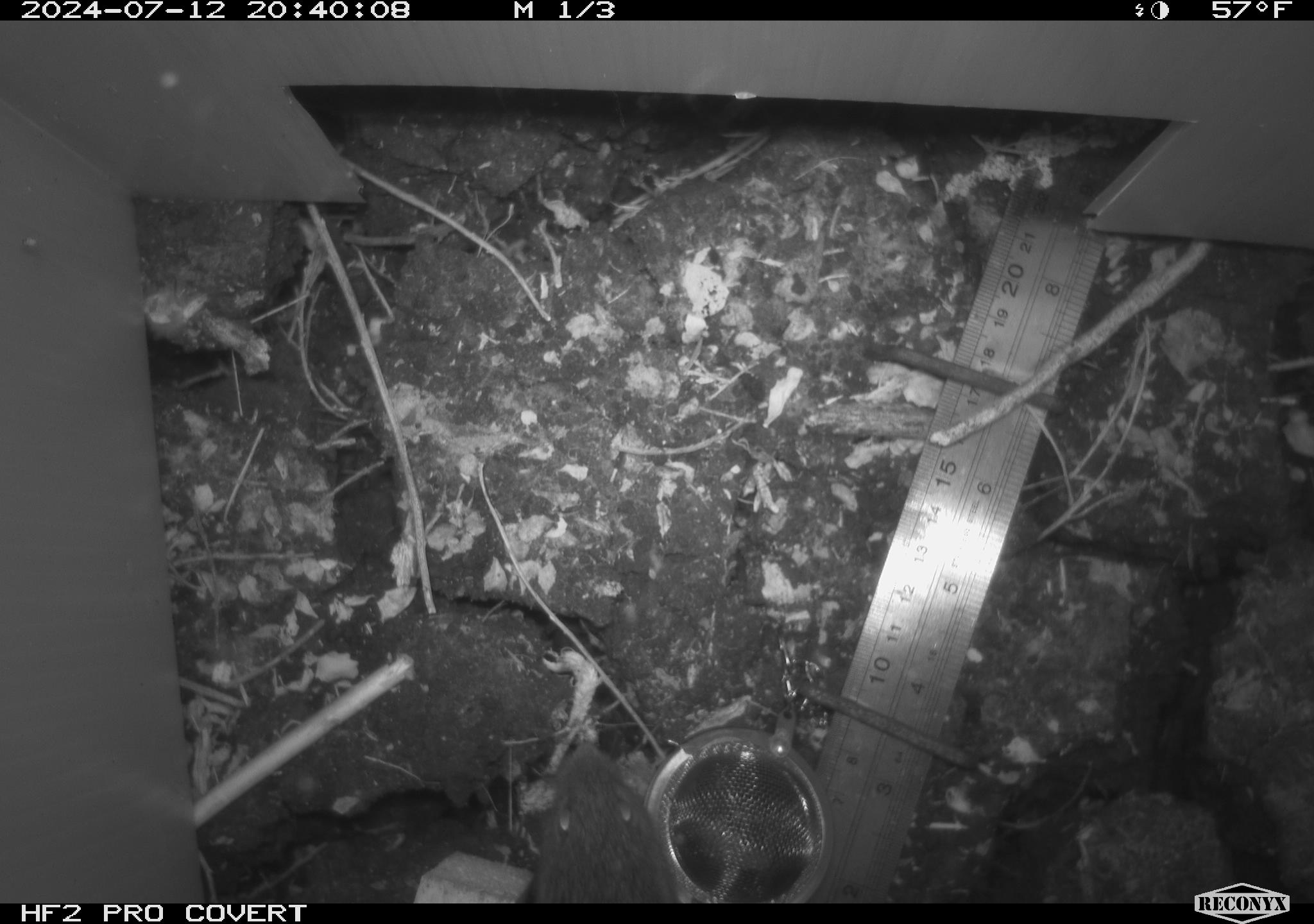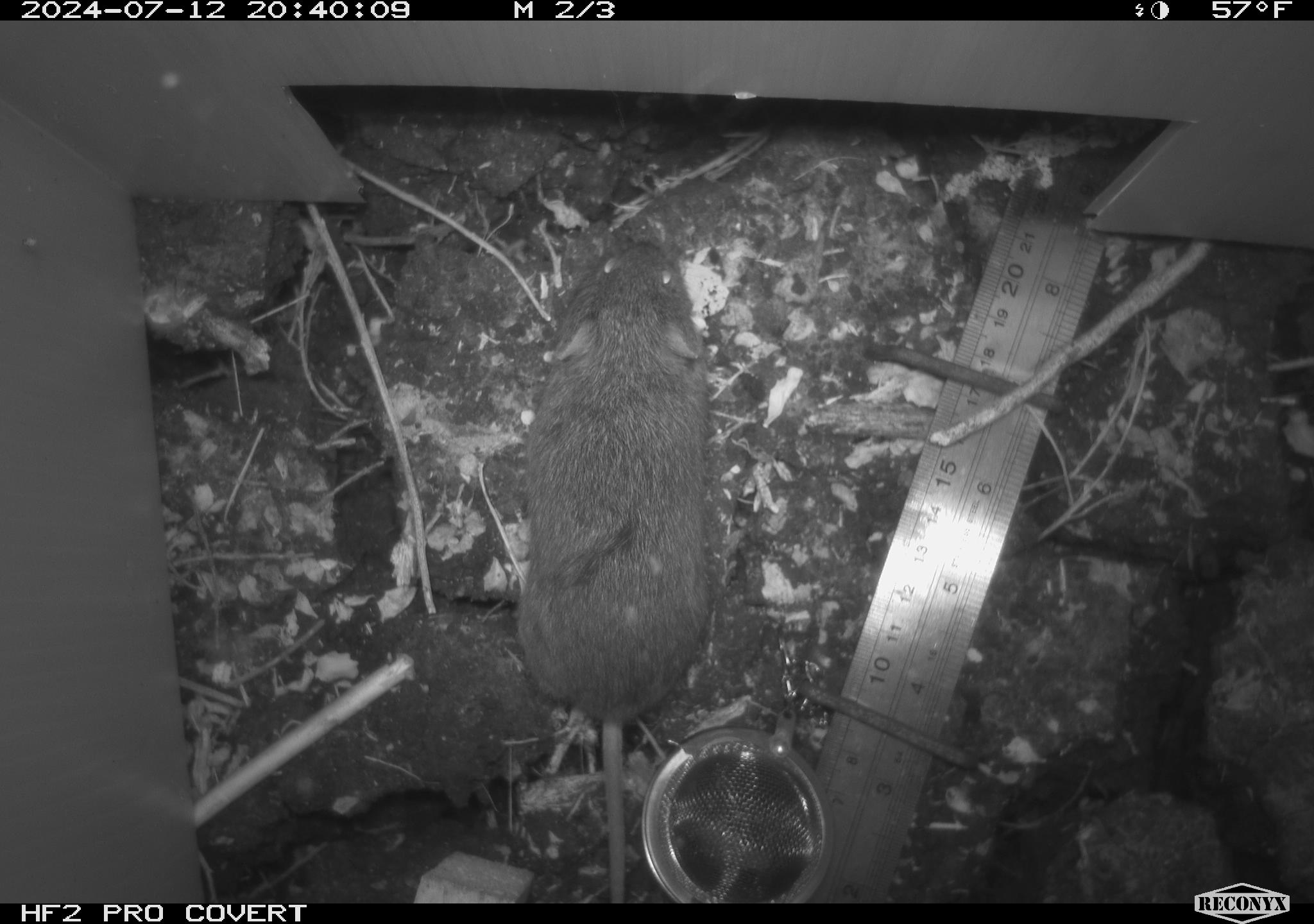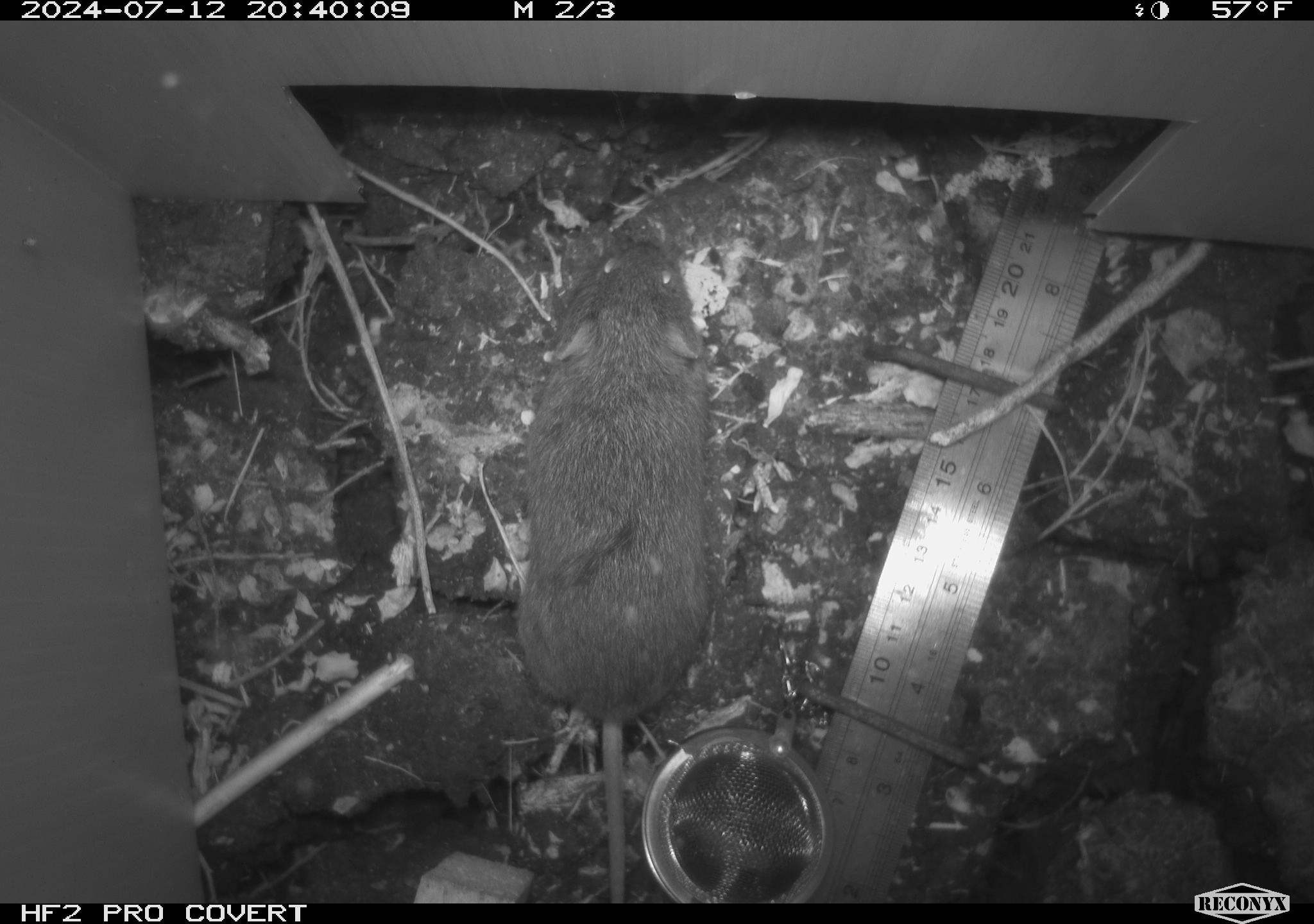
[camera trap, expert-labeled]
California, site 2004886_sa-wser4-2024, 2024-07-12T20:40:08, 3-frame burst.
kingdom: Animalia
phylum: Chordata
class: Mammalia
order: Rodentia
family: Cricetidae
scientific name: Arvicolinae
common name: voles, lemmings, and muskrats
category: arvicolinae subfamily